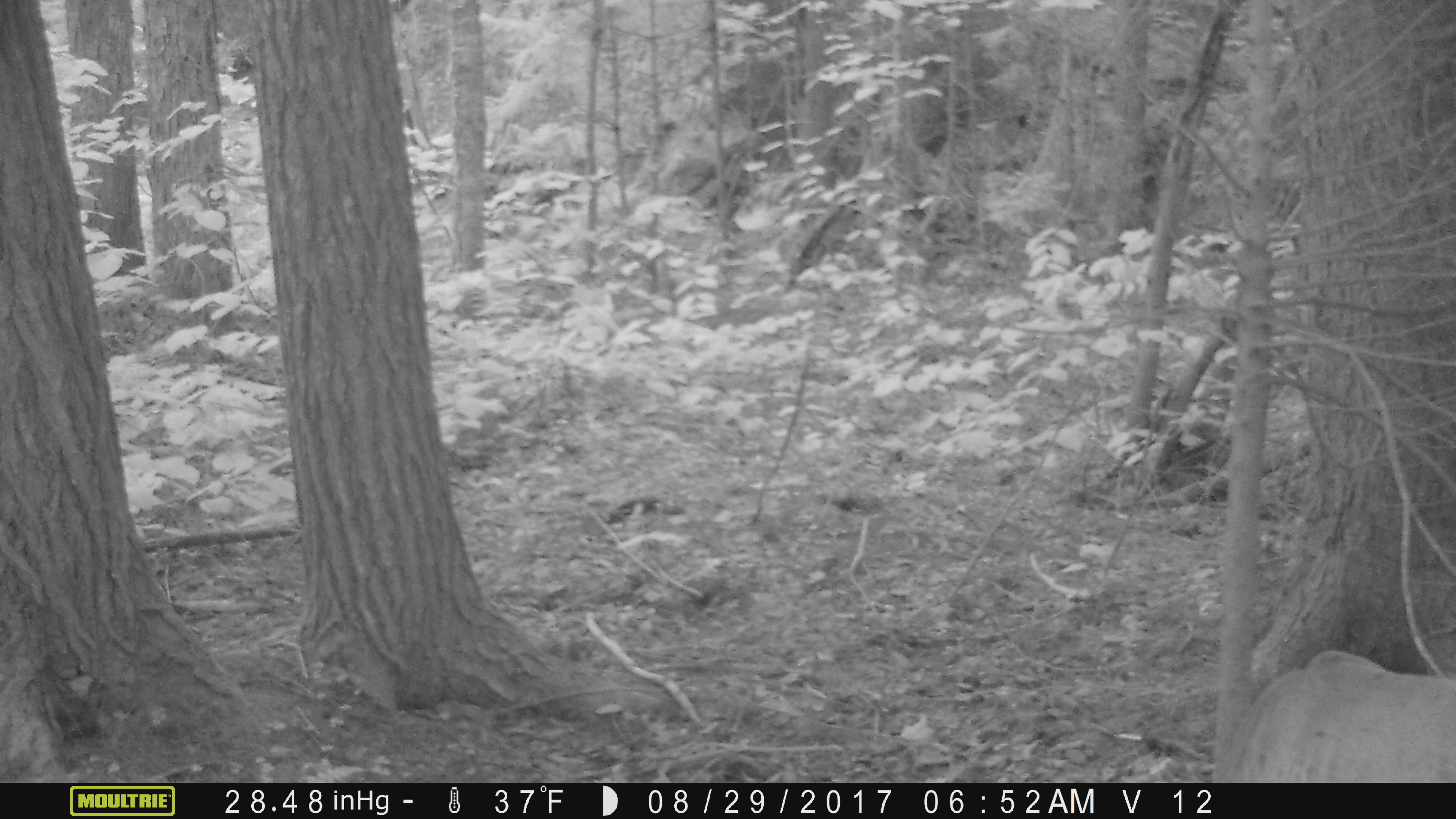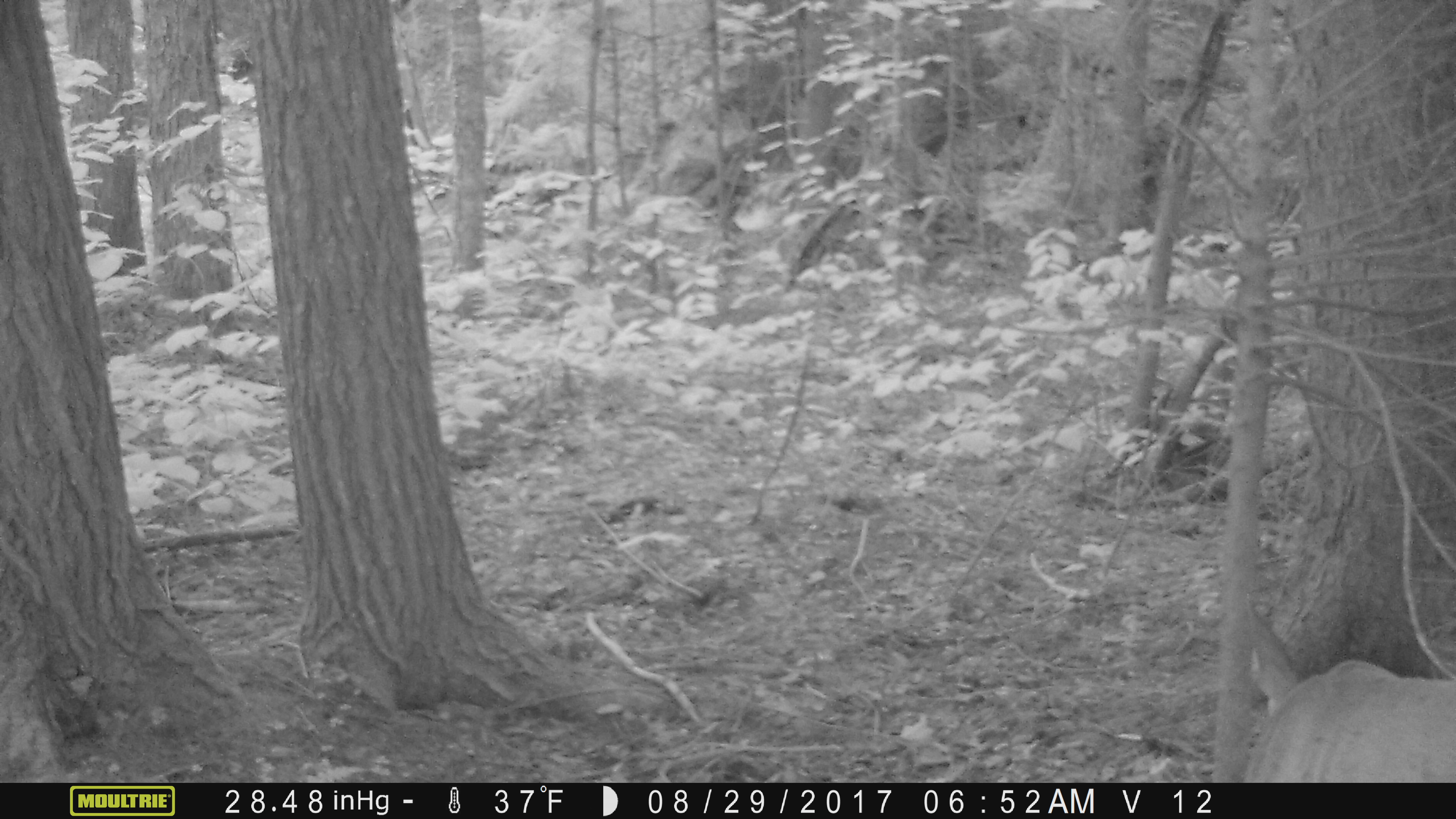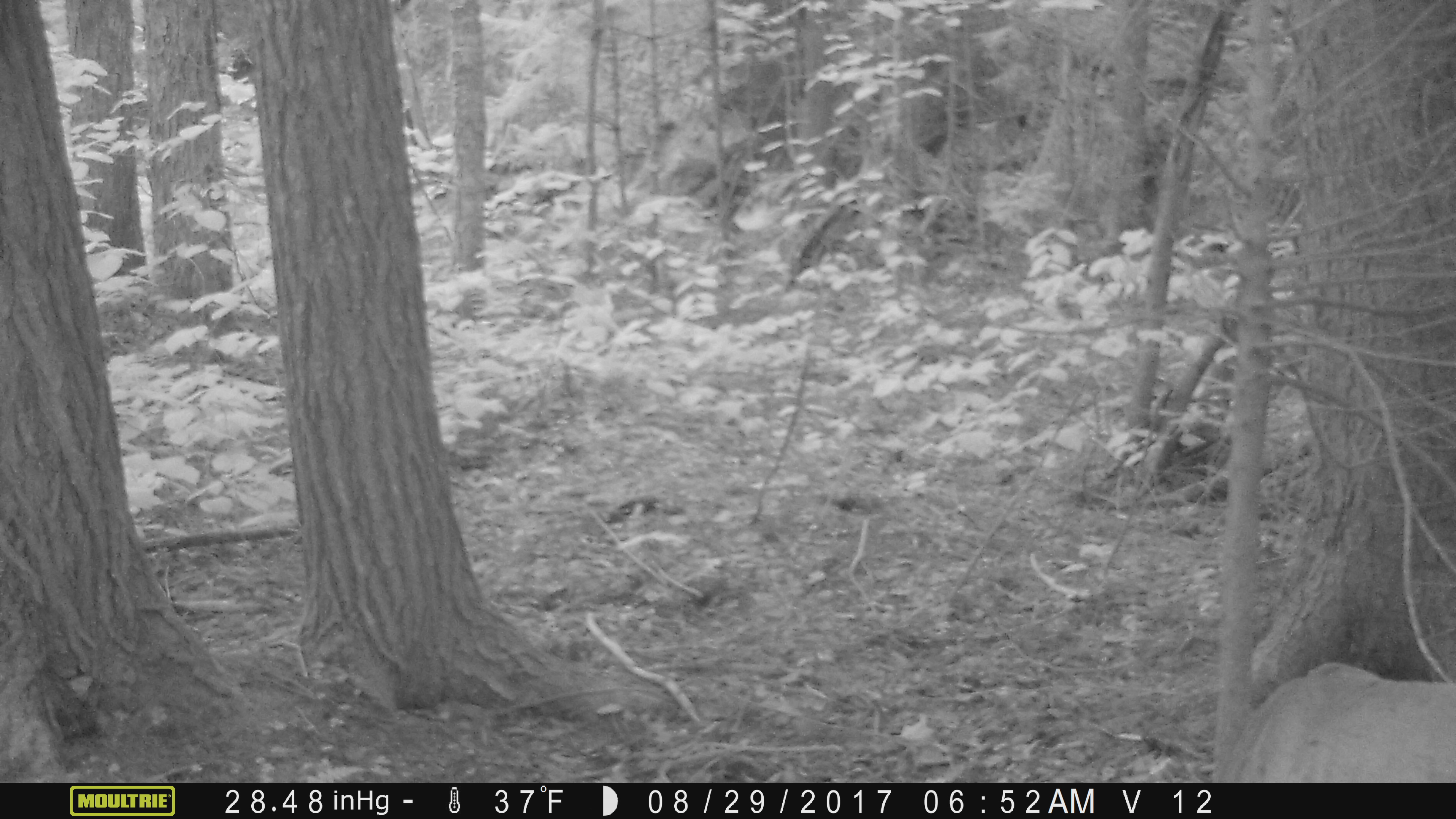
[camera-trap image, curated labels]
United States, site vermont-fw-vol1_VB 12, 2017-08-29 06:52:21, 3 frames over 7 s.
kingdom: Animalia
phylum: Chordata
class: Mammalia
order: Artiodactyla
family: Cervidae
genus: Odocoileus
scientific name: Odocoileus virginianus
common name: white-tailed deer